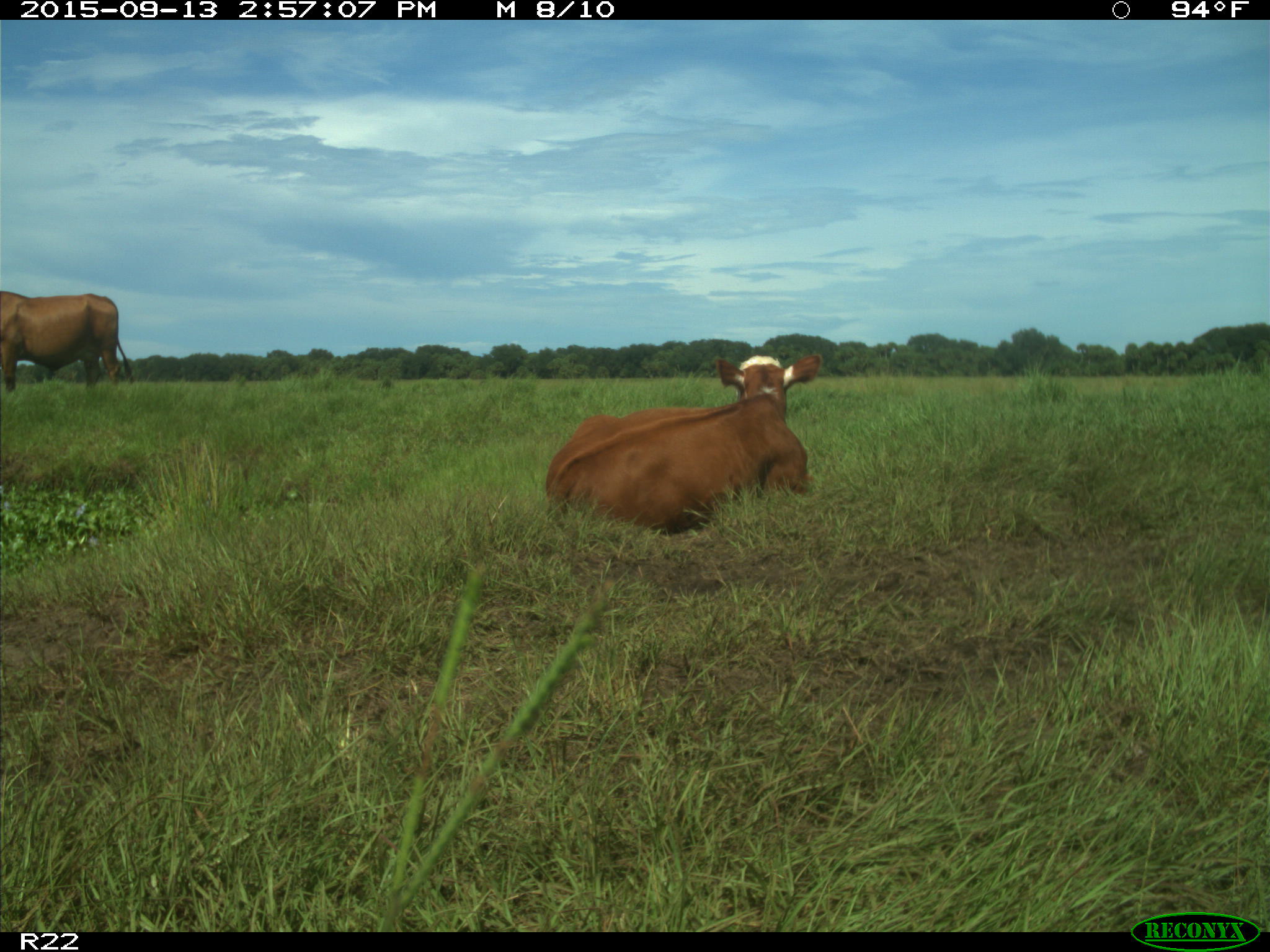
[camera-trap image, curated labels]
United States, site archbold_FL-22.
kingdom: Animalia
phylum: Chordata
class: Mammalia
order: Artiodactyla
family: Bovidae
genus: Bos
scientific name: Bos taurus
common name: domestic cow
Bos taurus (domestic cow).